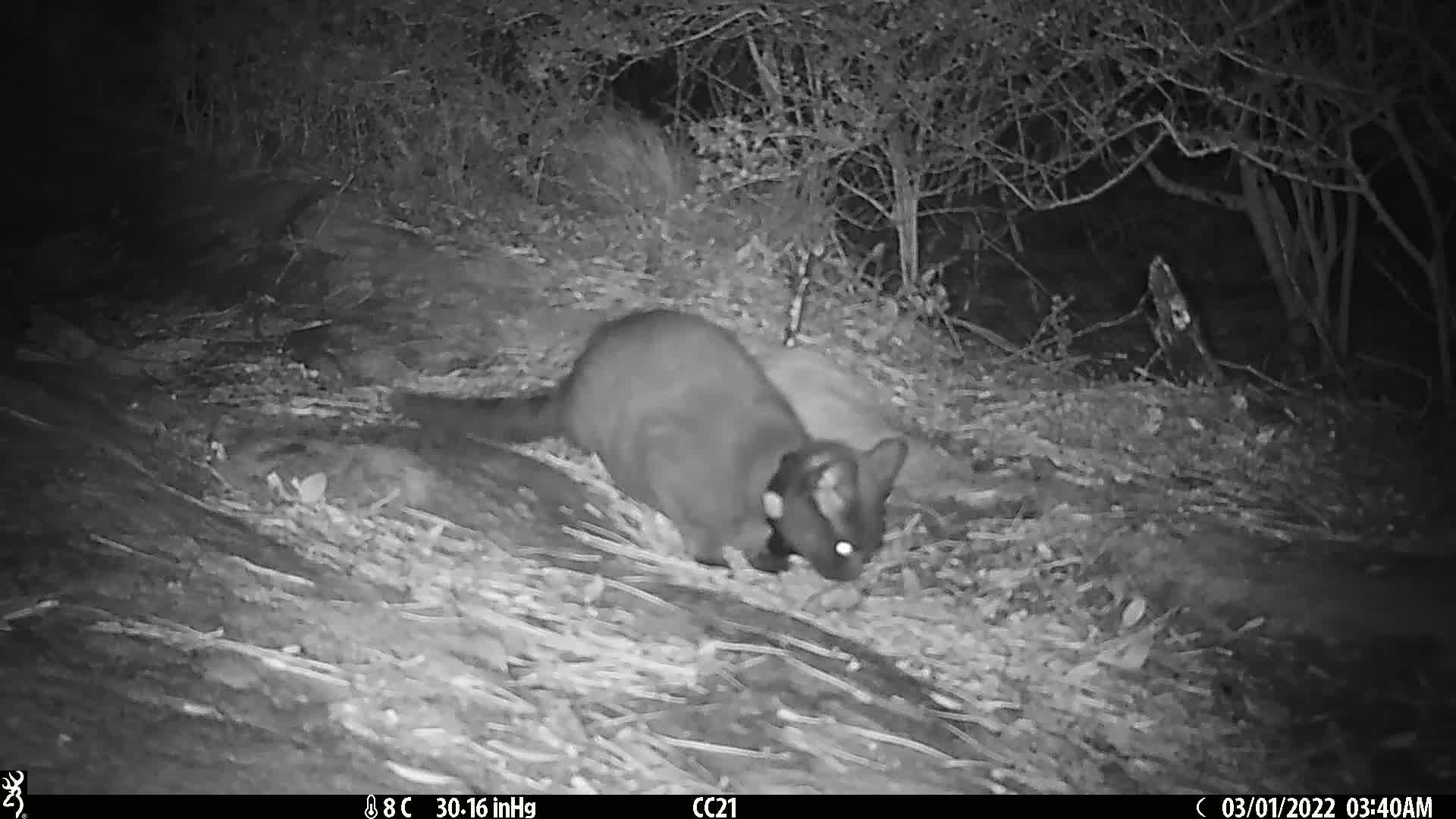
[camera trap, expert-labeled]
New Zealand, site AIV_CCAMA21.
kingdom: Animalia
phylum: Chordata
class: Mammalia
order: Carnivora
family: Felidae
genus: Felis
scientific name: Felis catus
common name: domestic cat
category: cat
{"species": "cat (domestic cat) (Felis catus)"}